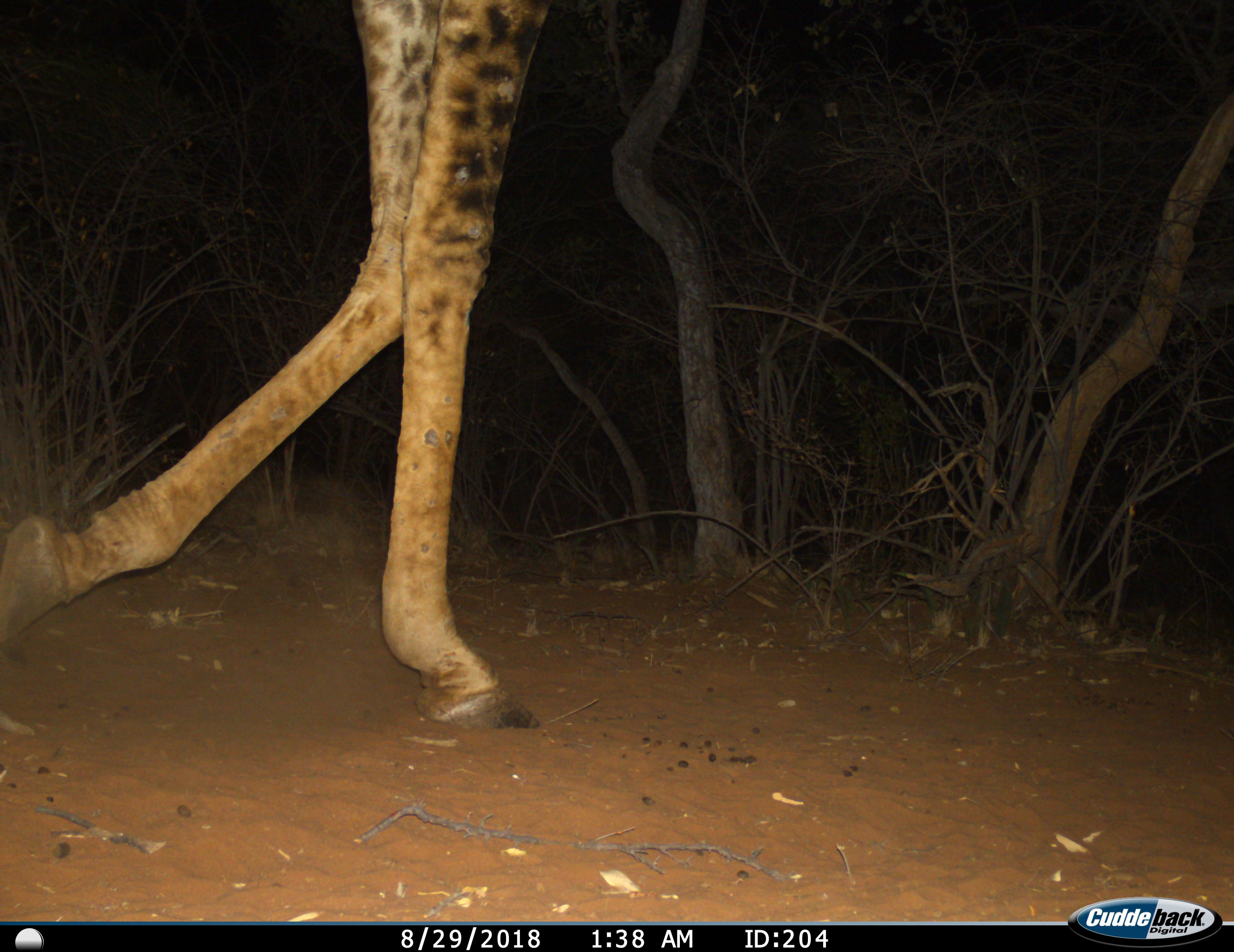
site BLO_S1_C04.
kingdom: Animalia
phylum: Chordata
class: Mammalia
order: Artiodactyla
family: Giraffidae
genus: Giraffa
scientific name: Giraffa camelopardalis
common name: giraffe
Giraffe (Giraffa camelopardalis), count 1. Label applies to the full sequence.